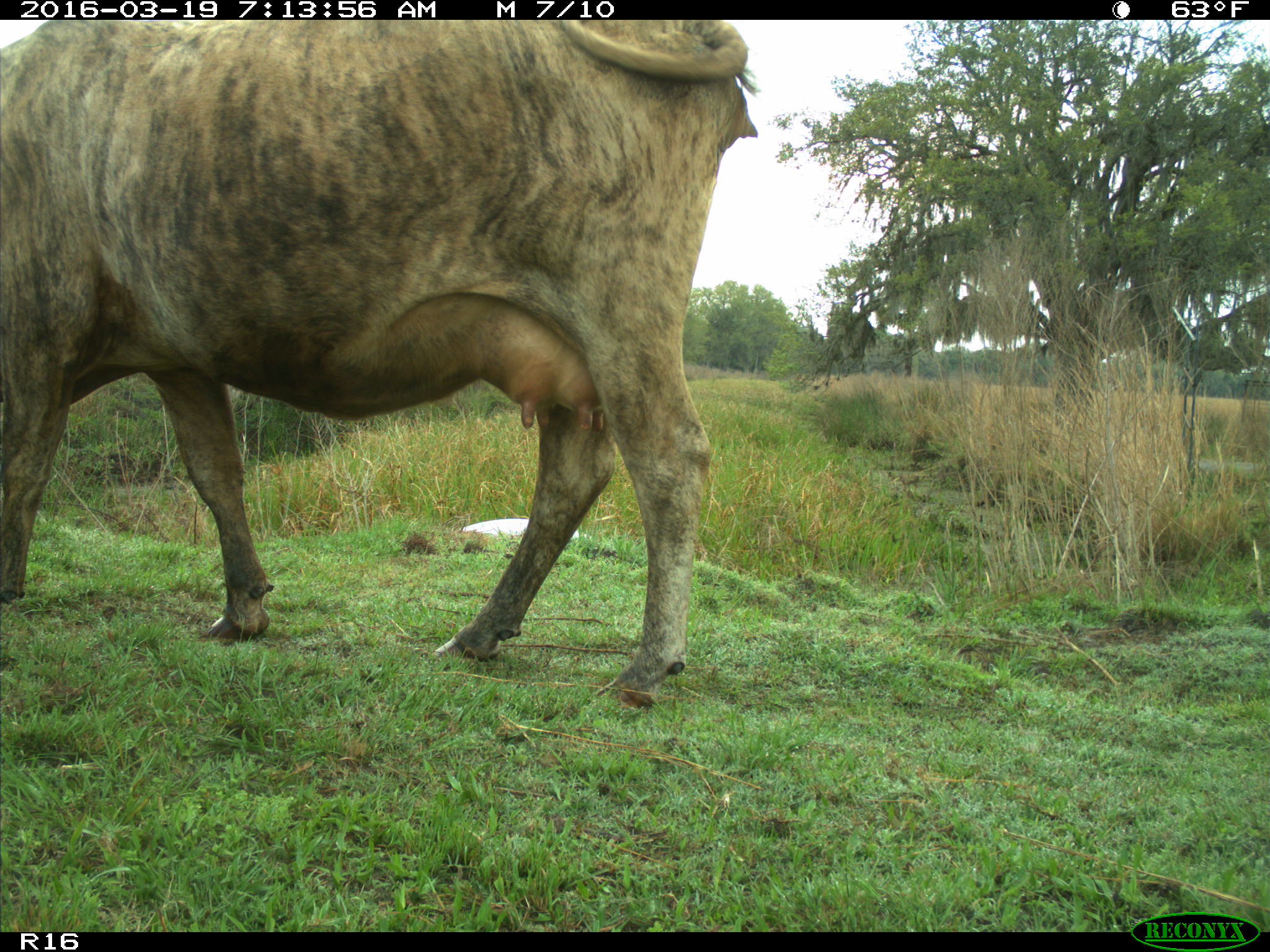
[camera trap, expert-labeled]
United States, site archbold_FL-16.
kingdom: Animalia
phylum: Chordata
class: Mammalia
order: Artiodactyla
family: Bovidae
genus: Bos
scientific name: Bos taurus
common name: domestic cow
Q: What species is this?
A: Bos taurus (domestic cow).